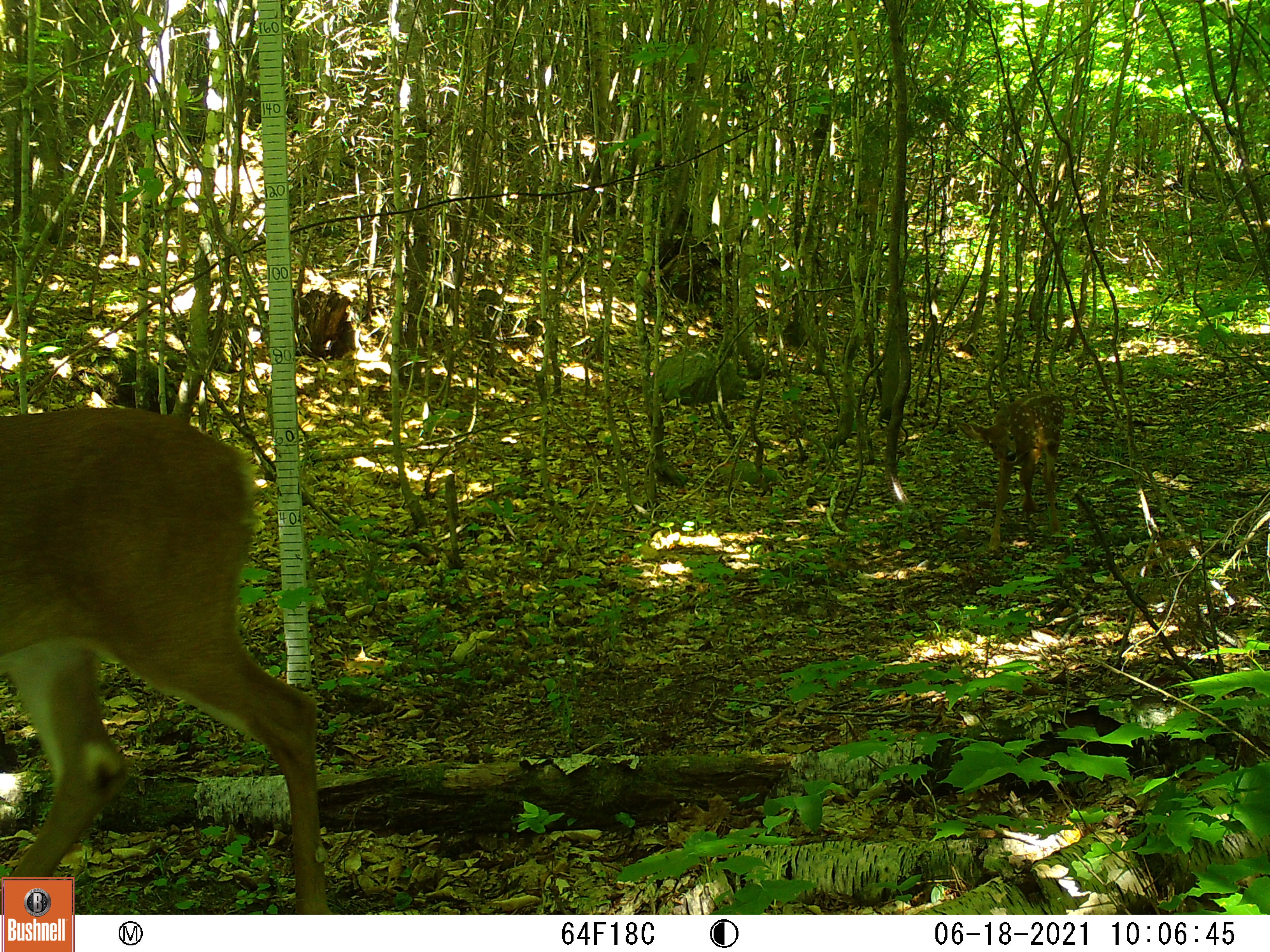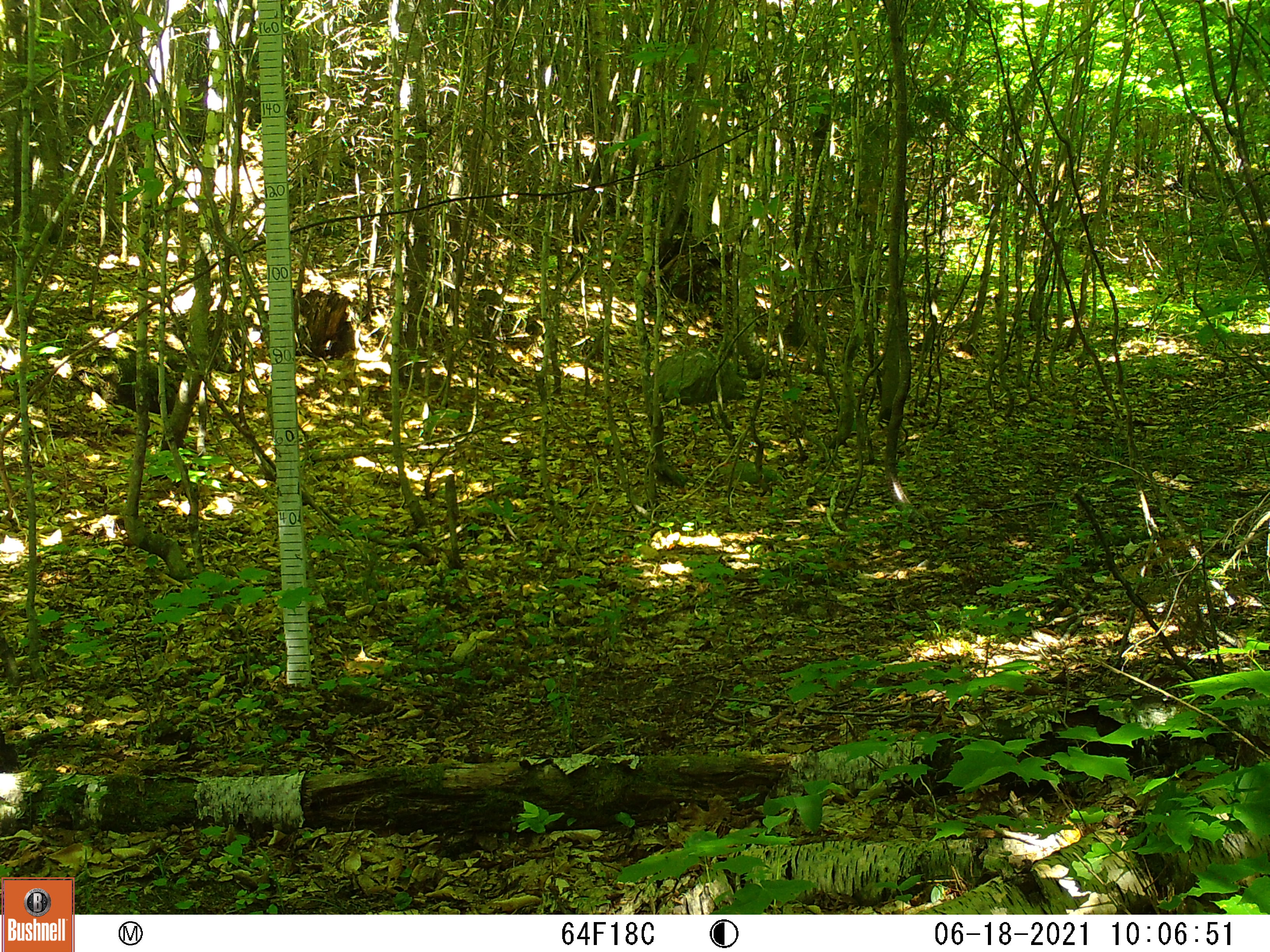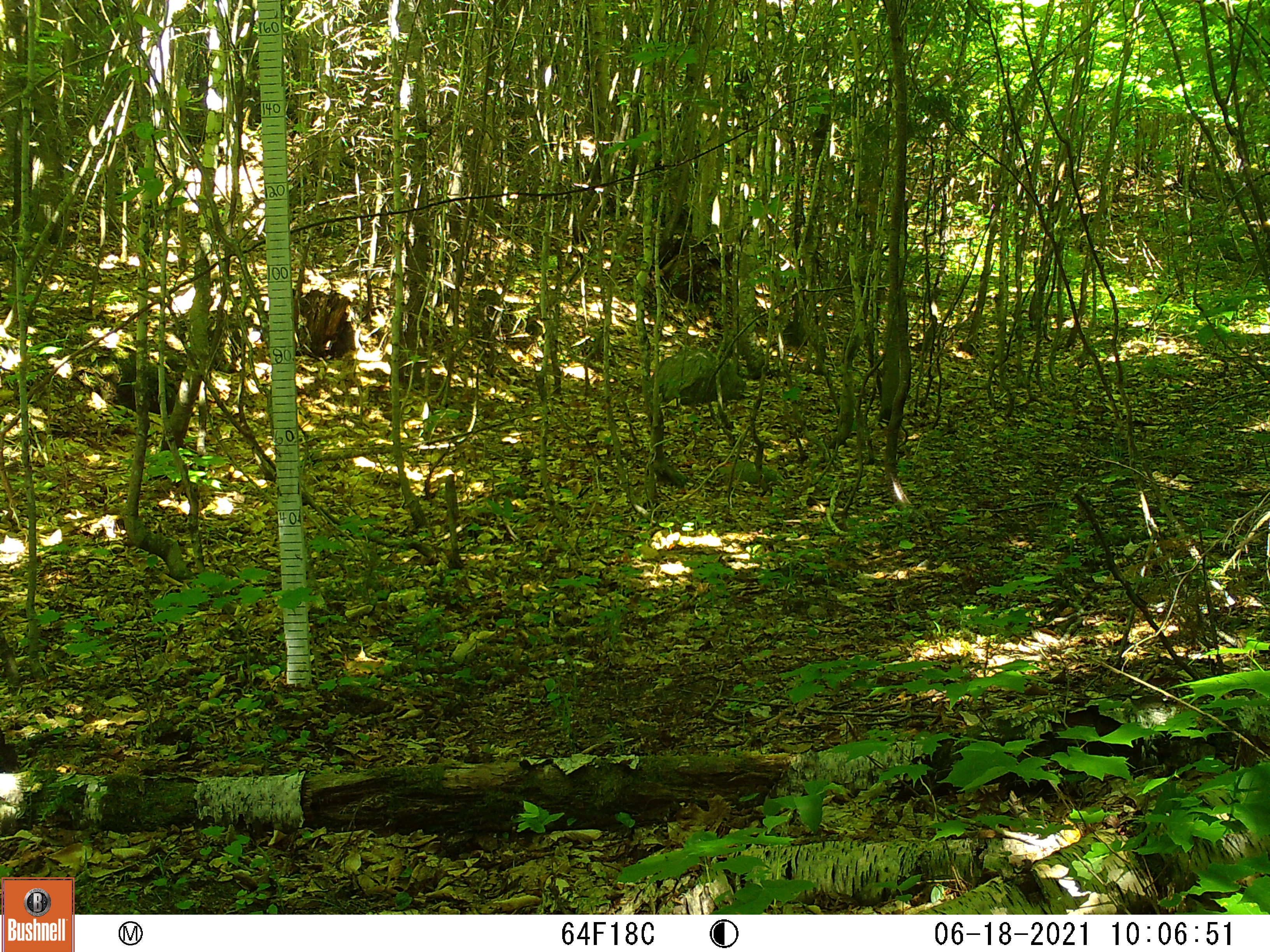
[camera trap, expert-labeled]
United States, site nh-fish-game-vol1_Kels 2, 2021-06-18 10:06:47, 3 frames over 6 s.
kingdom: Animalia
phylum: Chordata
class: Mammalia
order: Artiodactyla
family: Cervidae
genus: Odocoileus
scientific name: Odocoileus virginianus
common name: white-tailed deer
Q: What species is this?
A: White-tailed deer (Odocoileus virginianus).